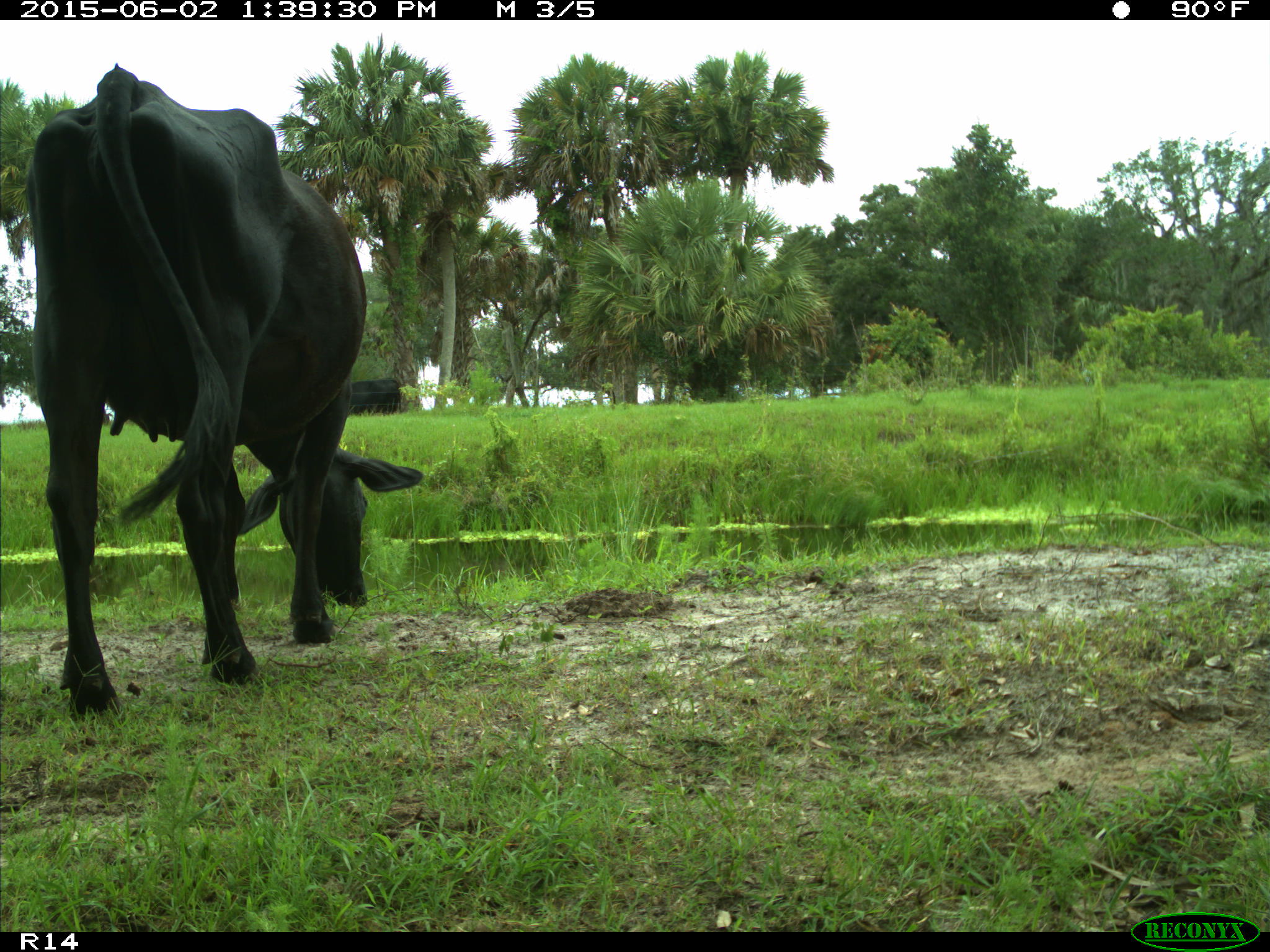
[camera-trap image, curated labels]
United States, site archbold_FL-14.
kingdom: Animalia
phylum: Chordata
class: Mammalia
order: Artiodactyla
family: Bovidae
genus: Bos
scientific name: Bos taurus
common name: domestic cow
Bos taurus (domestic cow).